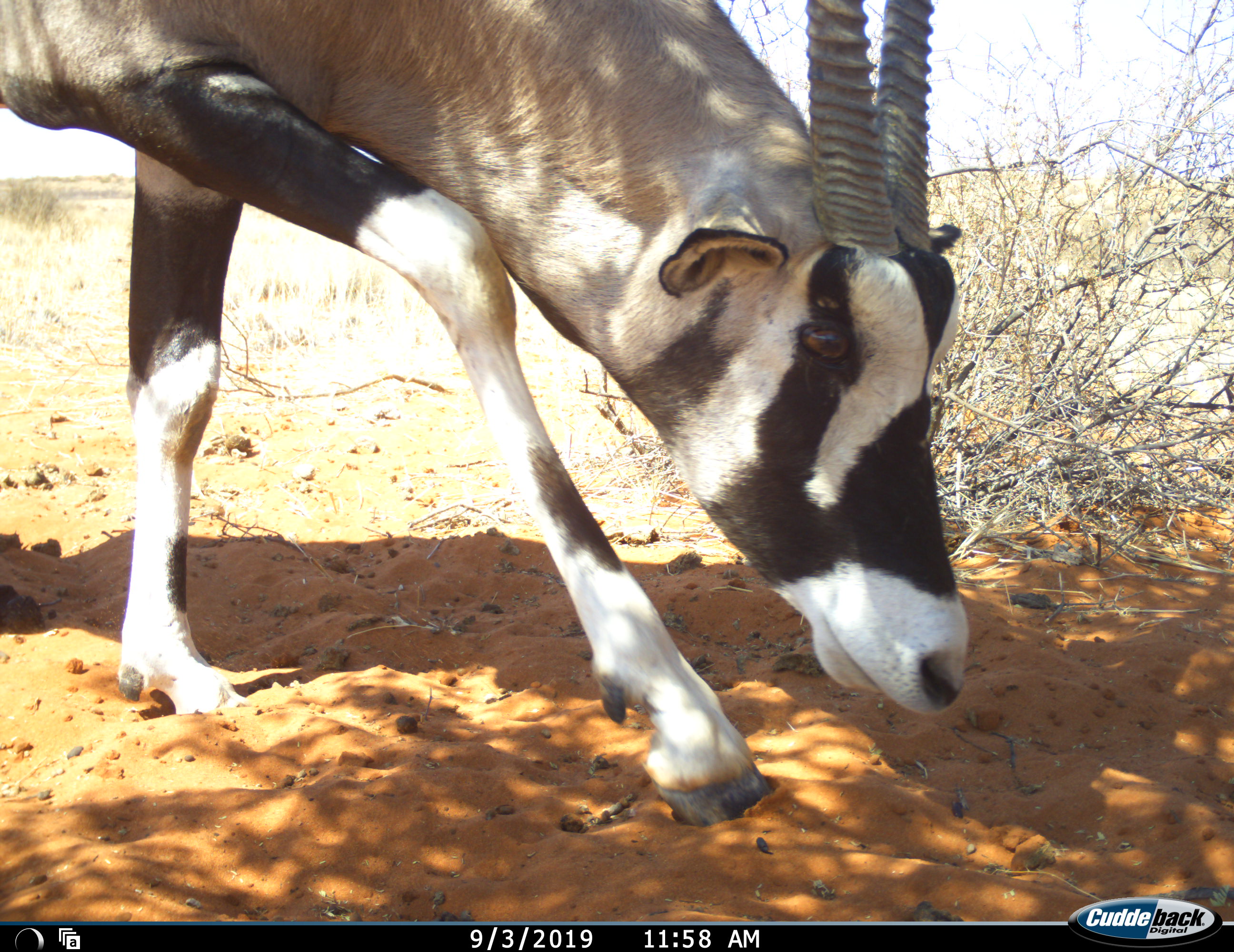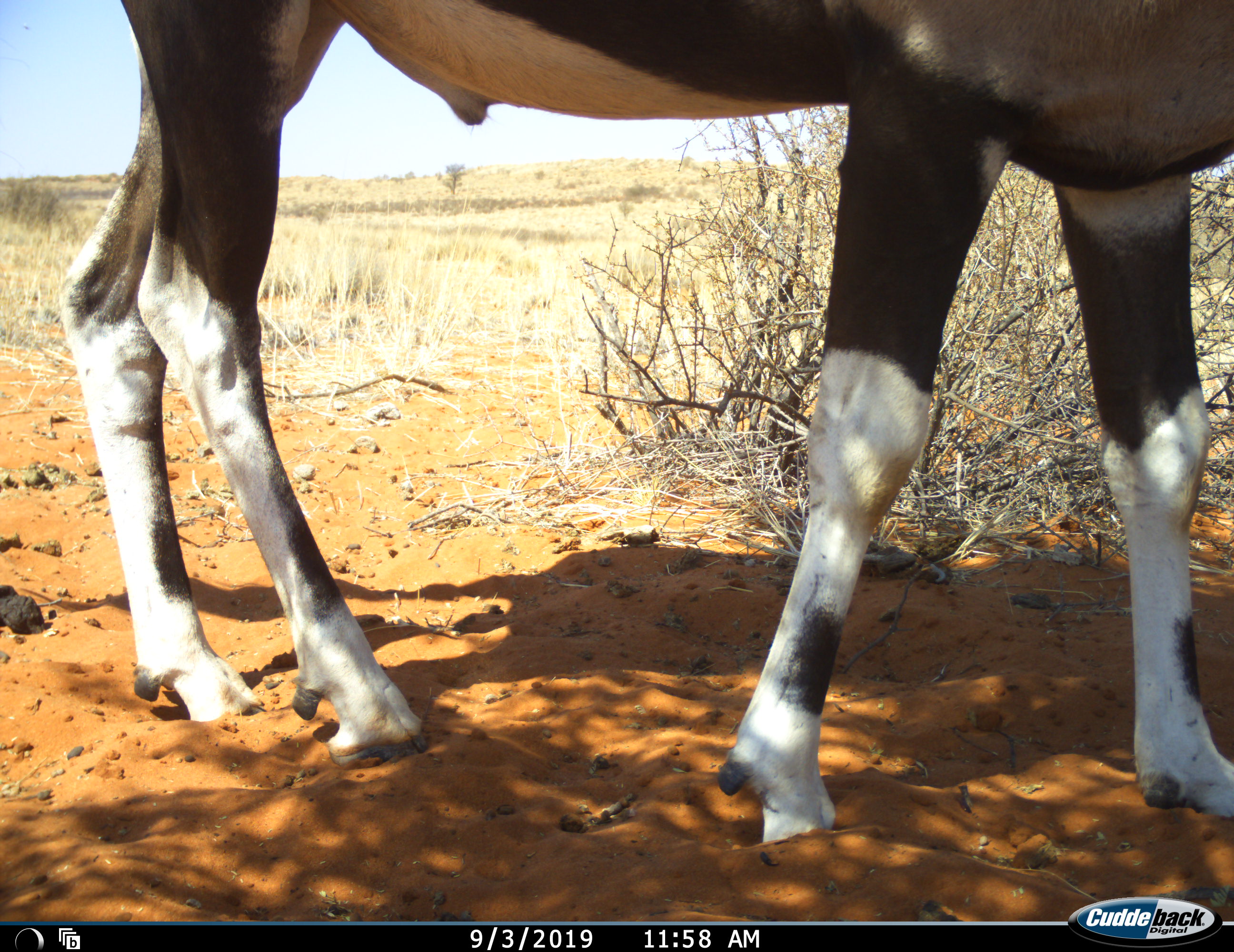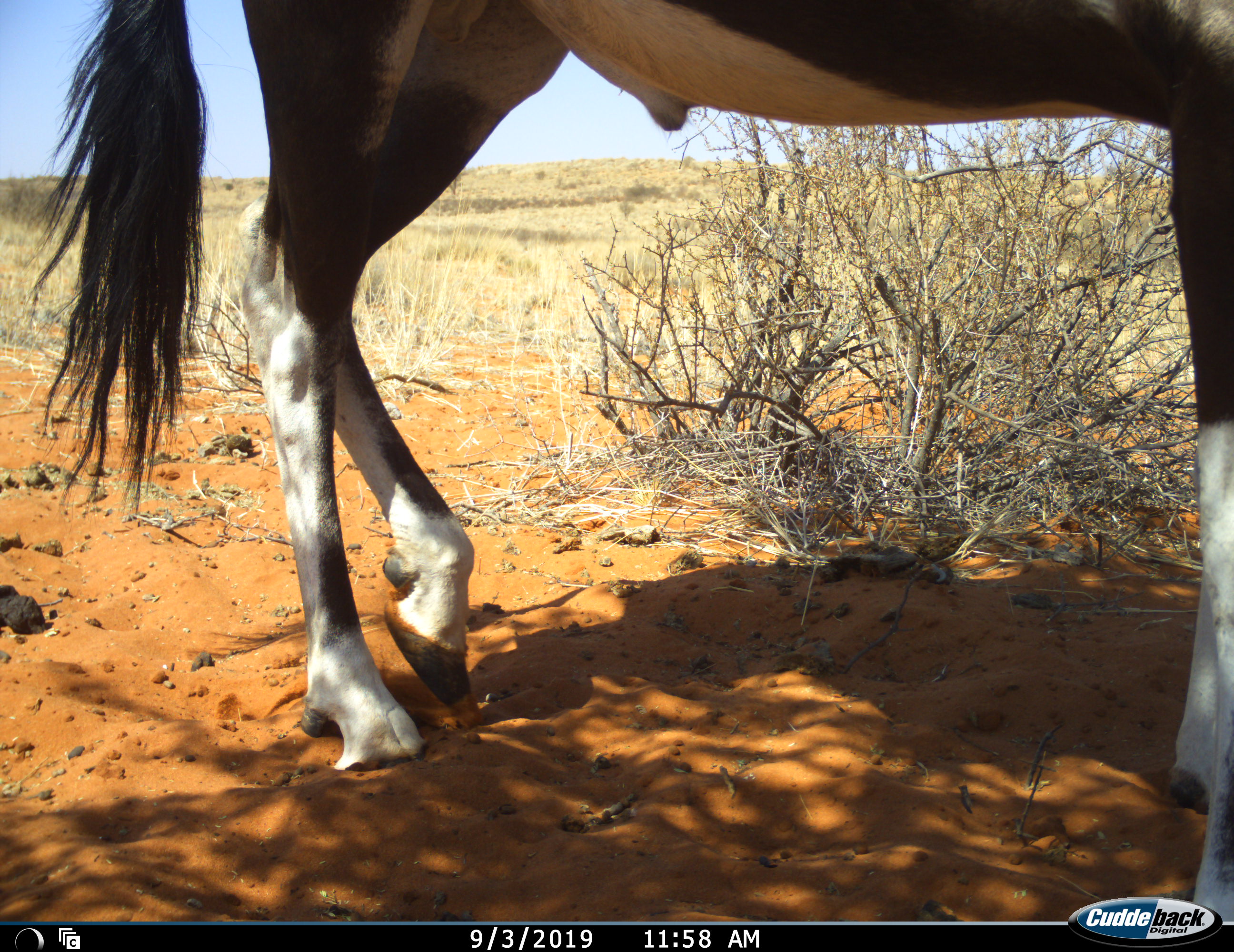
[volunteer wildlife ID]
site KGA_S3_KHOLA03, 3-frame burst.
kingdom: Animalia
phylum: Chordata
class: Mammalia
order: Artiodactyla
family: Bovidae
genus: Oryx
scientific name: Oryx gazella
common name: gemsbok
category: oryx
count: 1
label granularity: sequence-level